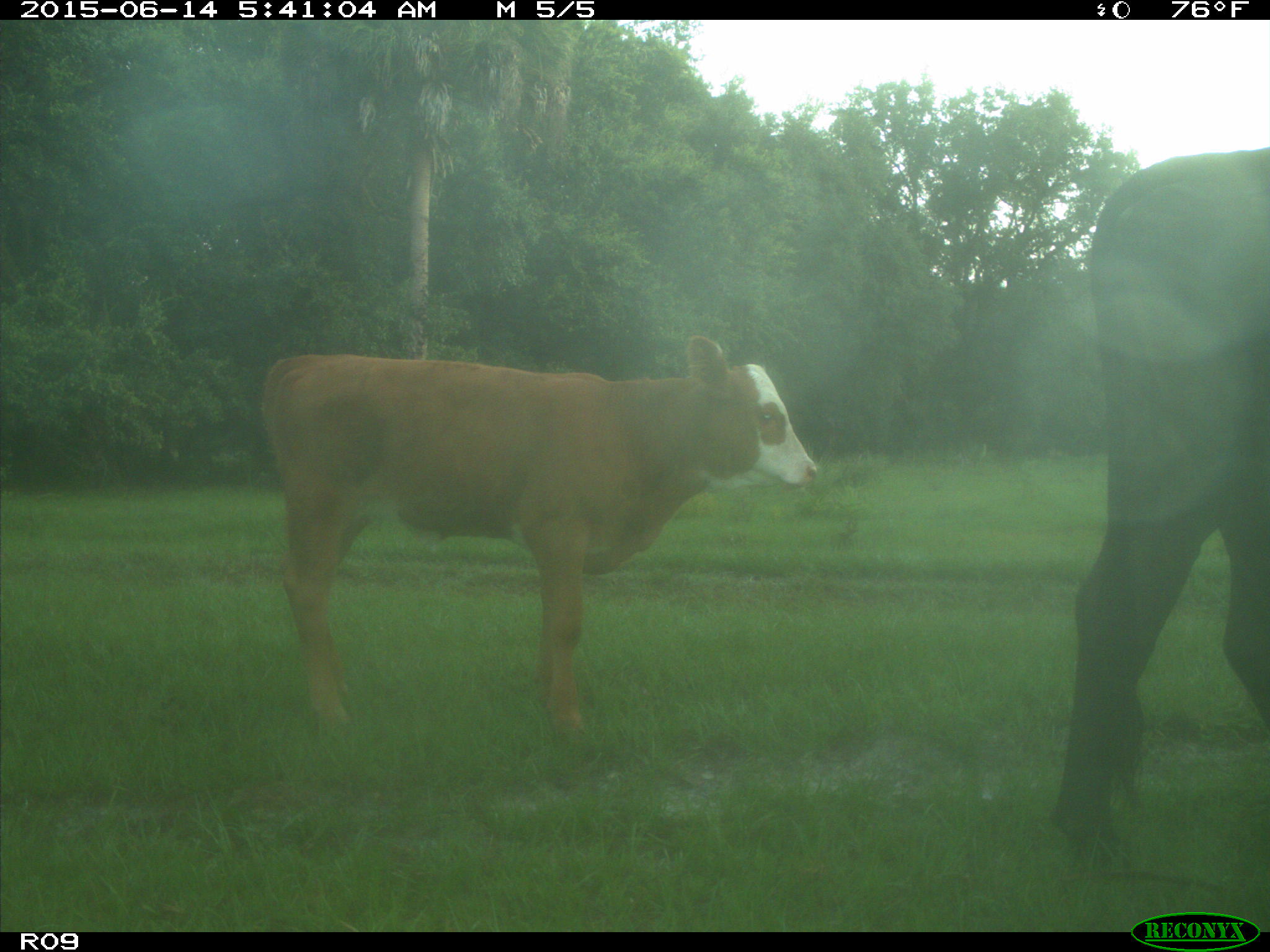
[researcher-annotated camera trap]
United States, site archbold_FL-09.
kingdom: Animalia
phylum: Chordata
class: Mammalia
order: Artiodactyla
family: Bovidae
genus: Bos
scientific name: Bos taurus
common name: domestic cow